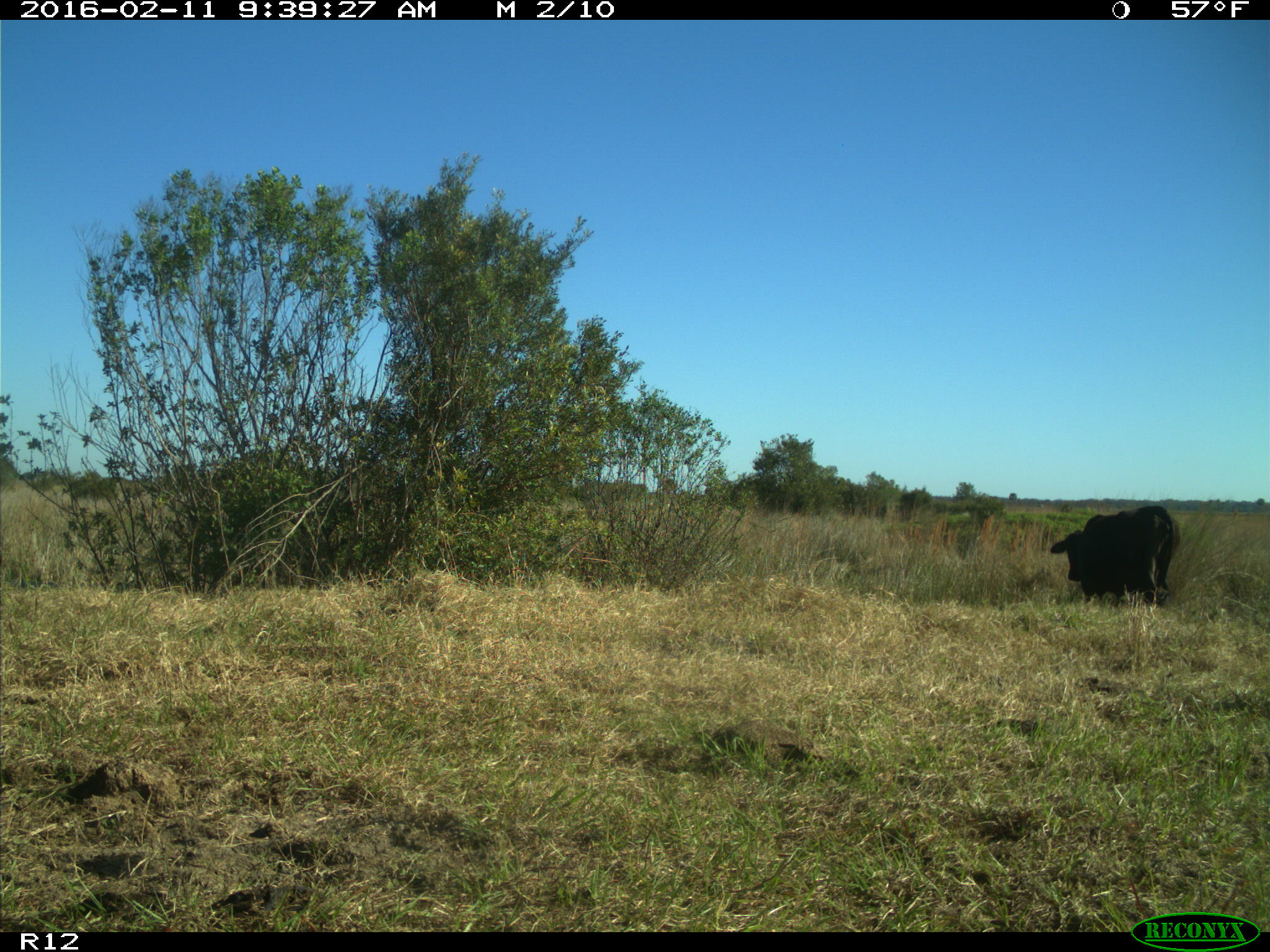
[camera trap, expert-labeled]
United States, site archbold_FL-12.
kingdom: Animalia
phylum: Chordata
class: Mammalia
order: Artiodactyla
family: Bovidae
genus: Bos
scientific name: Bos taurus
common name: domestic cow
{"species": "Bos taurus (domestic cow)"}